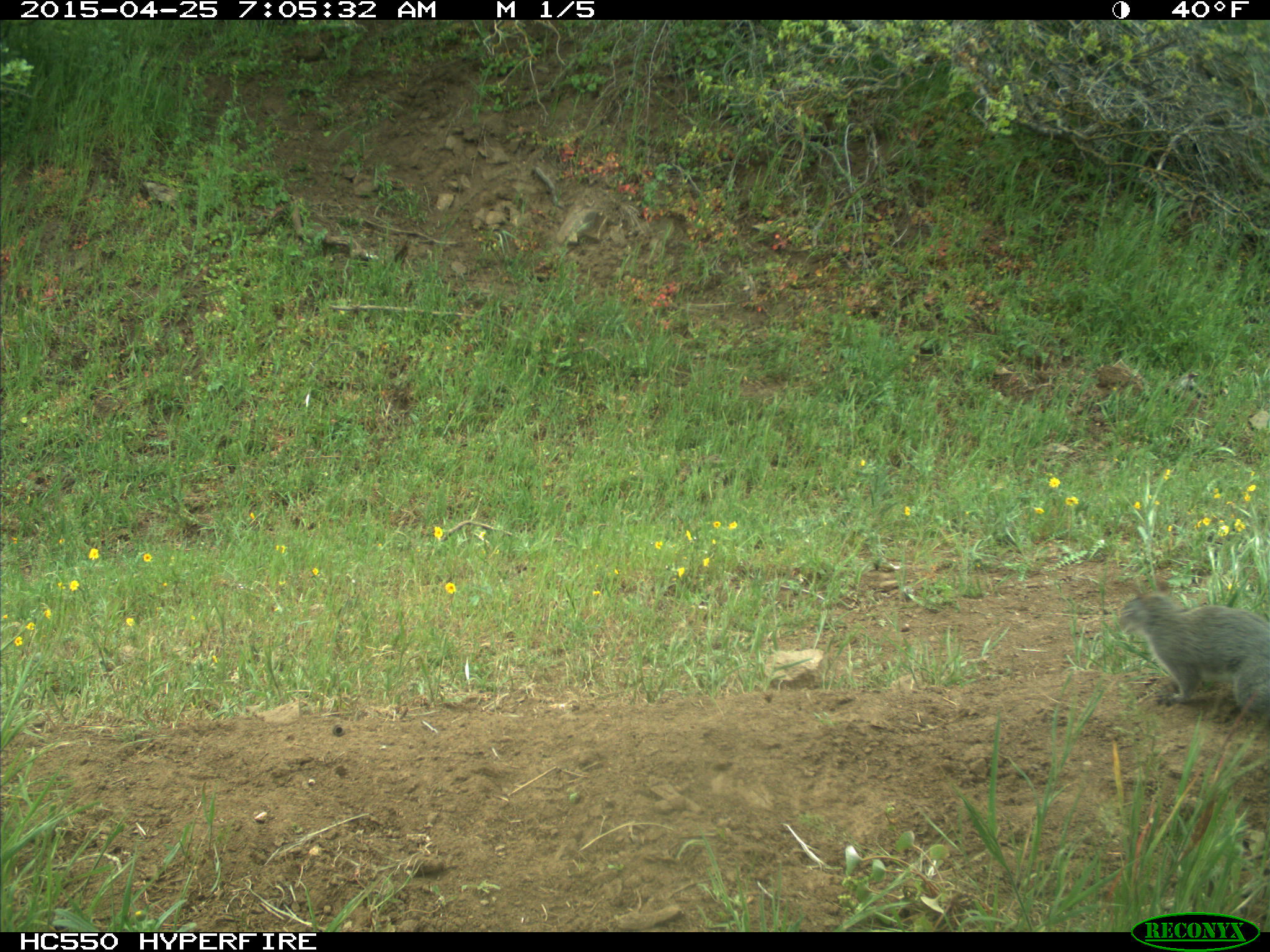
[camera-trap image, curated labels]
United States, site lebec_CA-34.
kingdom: Animalia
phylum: Chordata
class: Mammalia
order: Rodentia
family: Sciuridae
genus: Sciurus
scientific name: Sciurus carolinensis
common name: eastern gray squirrel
Sciurus carolinensis (eastern gray squirrel).